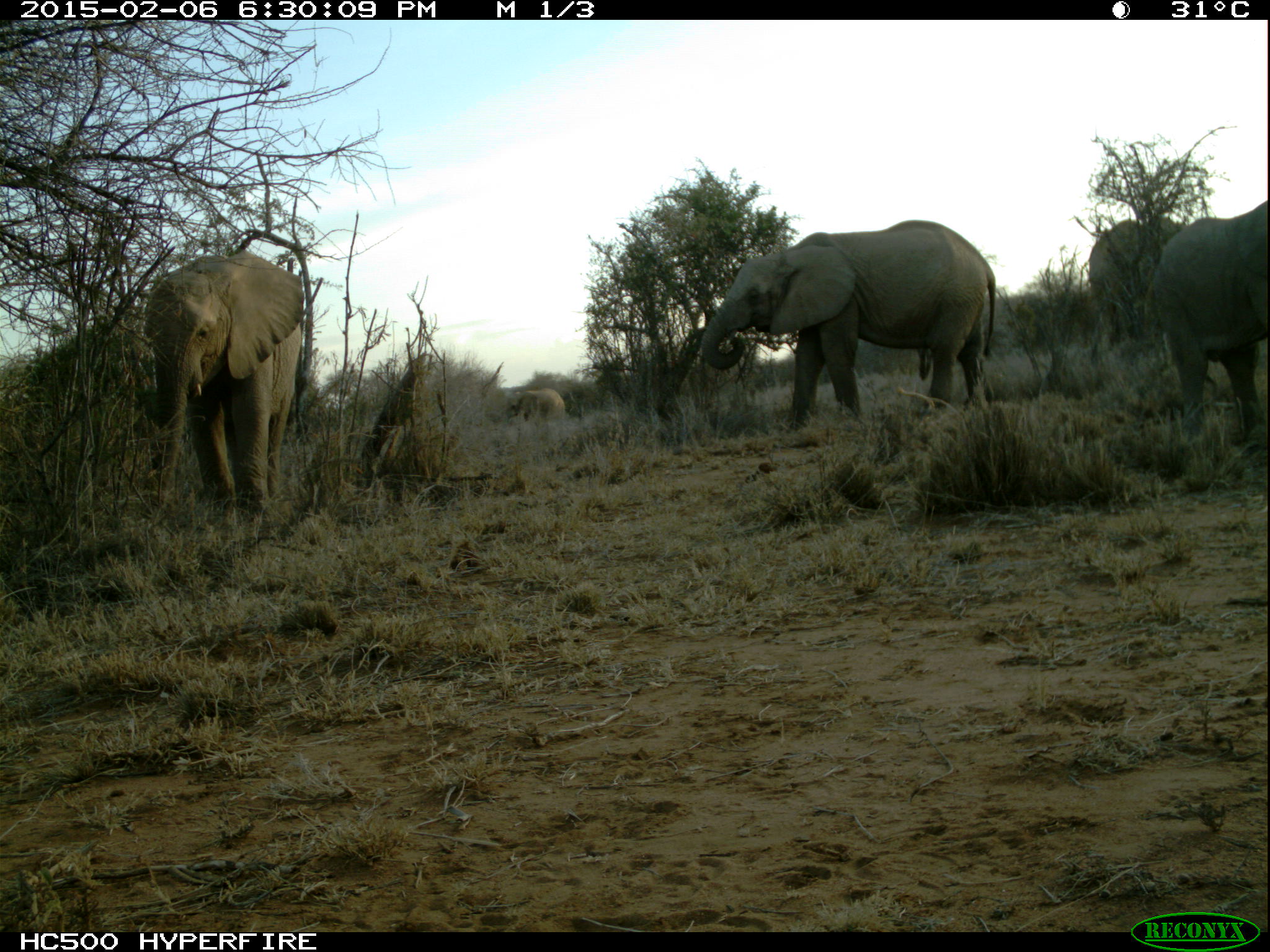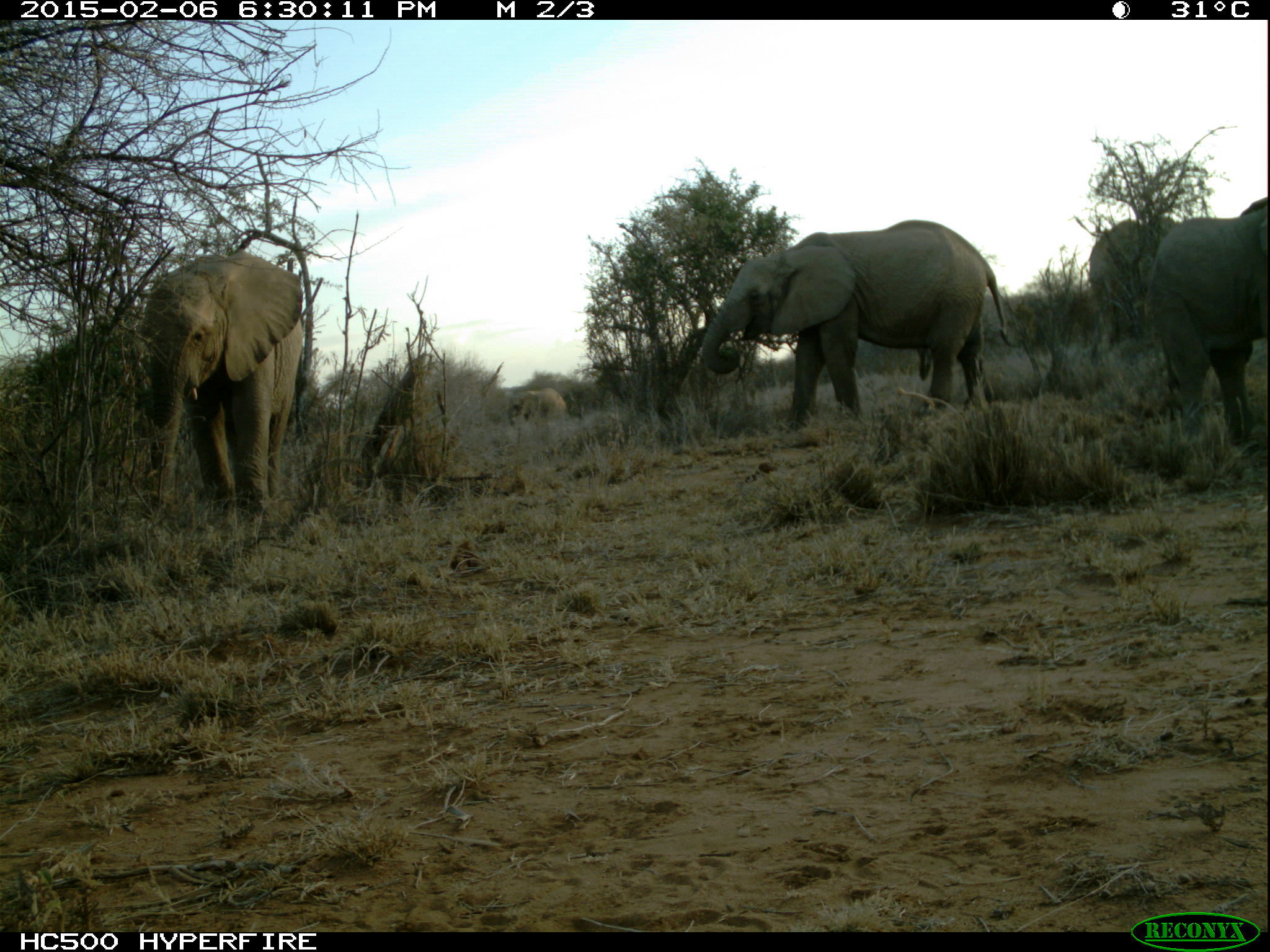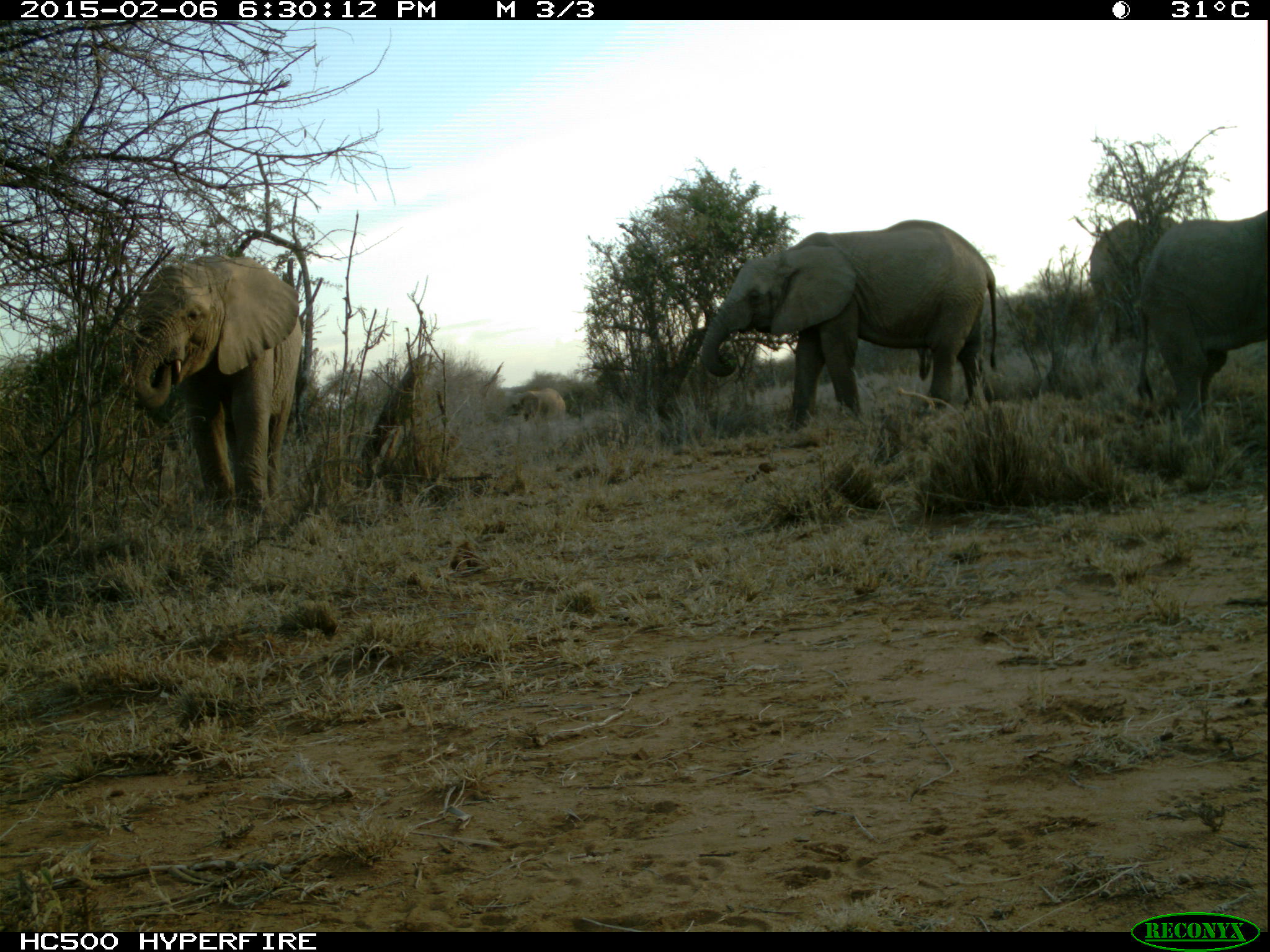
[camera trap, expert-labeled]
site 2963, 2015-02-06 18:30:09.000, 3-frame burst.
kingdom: Animalia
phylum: Chordata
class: Mammalia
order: Proboscidea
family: Elephantidae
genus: Loxodonta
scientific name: Loxodonta africana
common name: african bush elephant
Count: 5.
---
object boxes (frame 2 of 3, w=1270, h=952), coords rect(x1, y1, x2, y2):
loxodonta africana: rect(701, 220, 1013, 429); rect(139, 246, 304, 522); rect(1146, 198, 1270, 444); rect(1089, 218, 1158, 326); rect(509, 387, 566, 426)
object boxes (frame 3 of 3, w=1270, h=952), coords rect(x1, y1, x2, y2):
loxodonta africana: rect(702, 220, 997, 414); rect(129, 255, 300, 510); rect(1134, 209, 1270, 432); rect(1087, 216, 1175, 343); rect(505, 388, 565, 424)